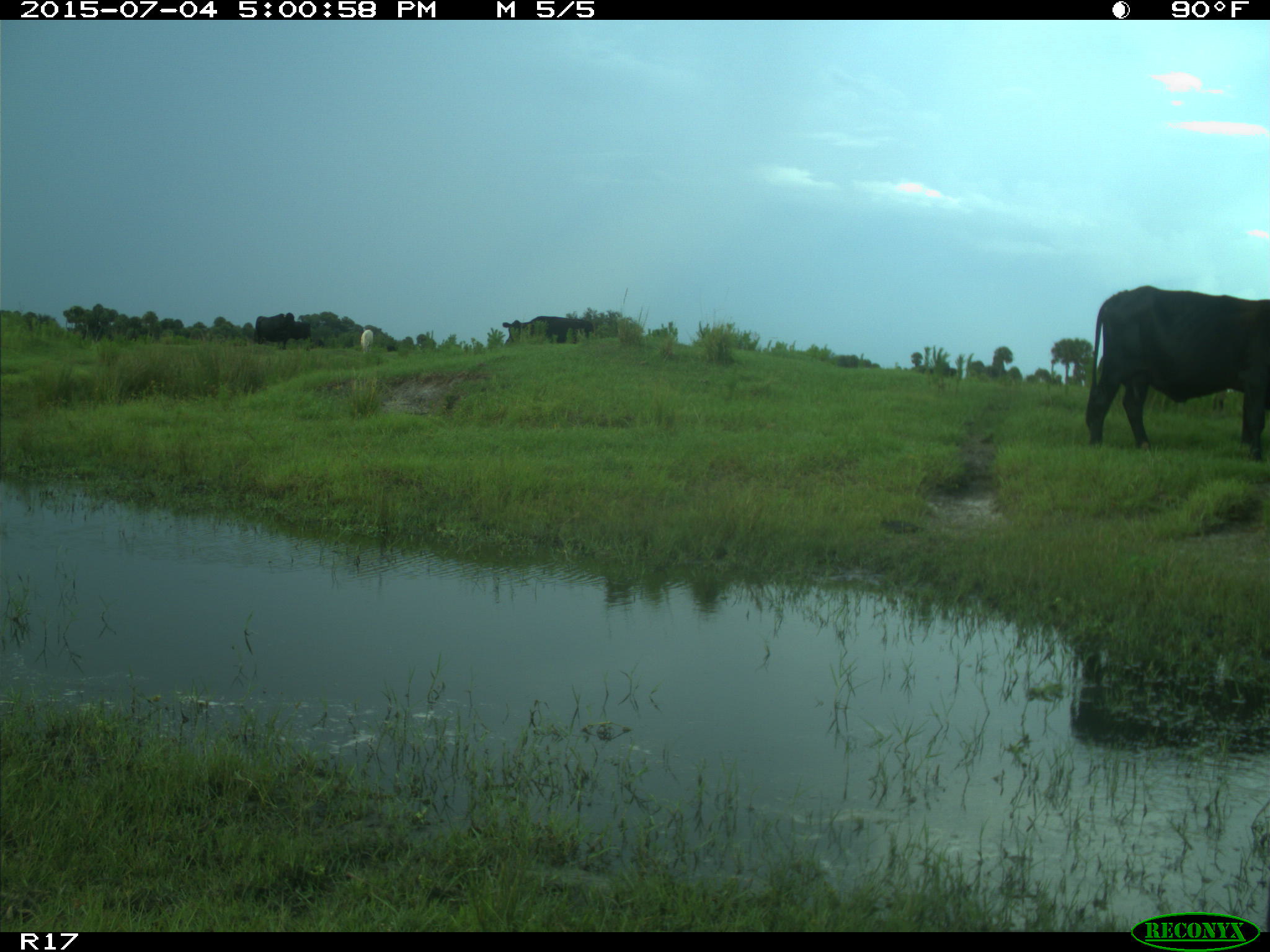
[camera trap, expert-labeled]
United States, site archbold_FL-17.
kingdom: Animalia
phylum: Chordata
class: Mammalia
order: Artiodactyla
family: Bovidae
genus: Bos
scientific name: Bos taurus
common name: domestic cow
Bos taurus (domestic cow).